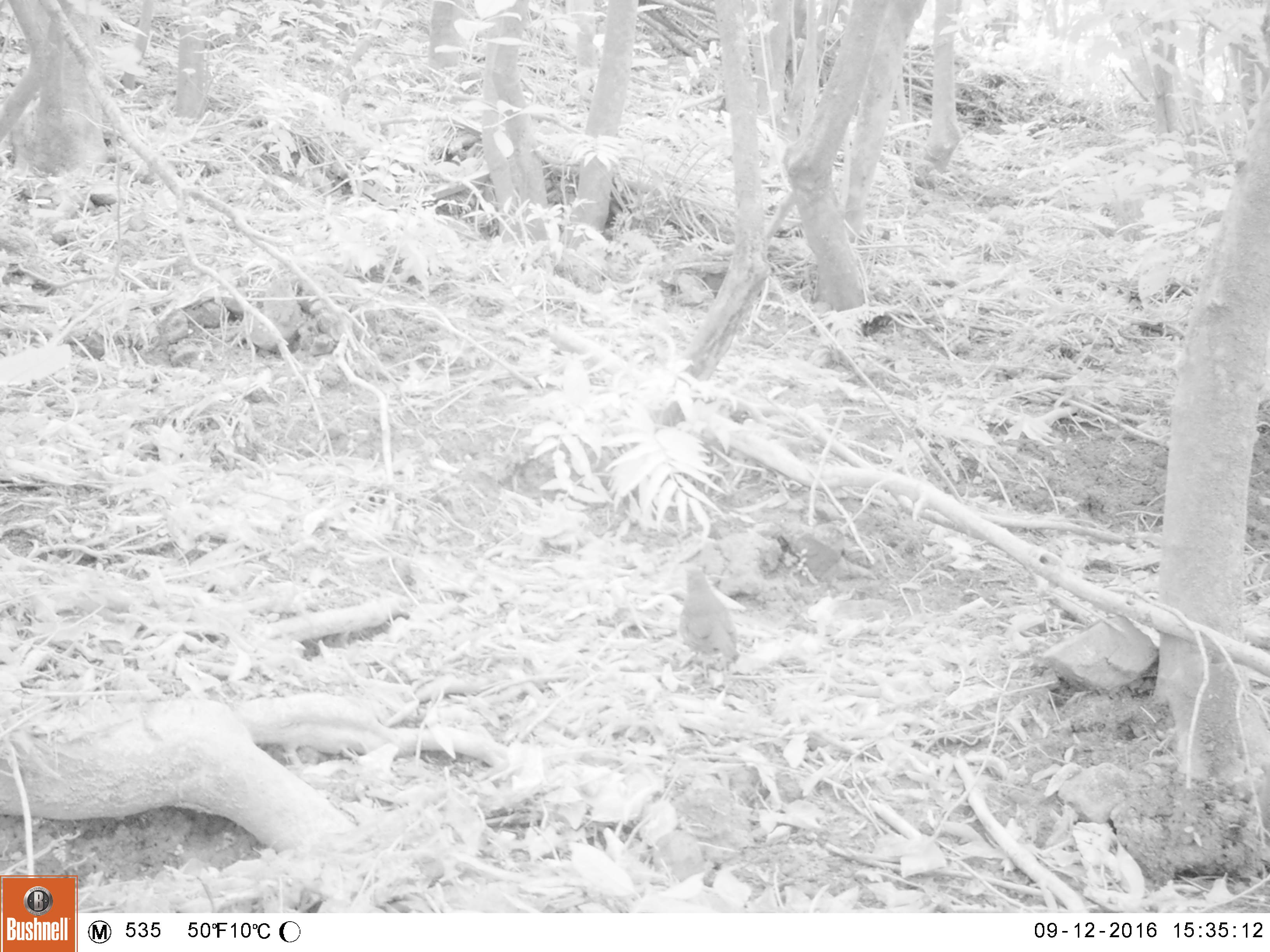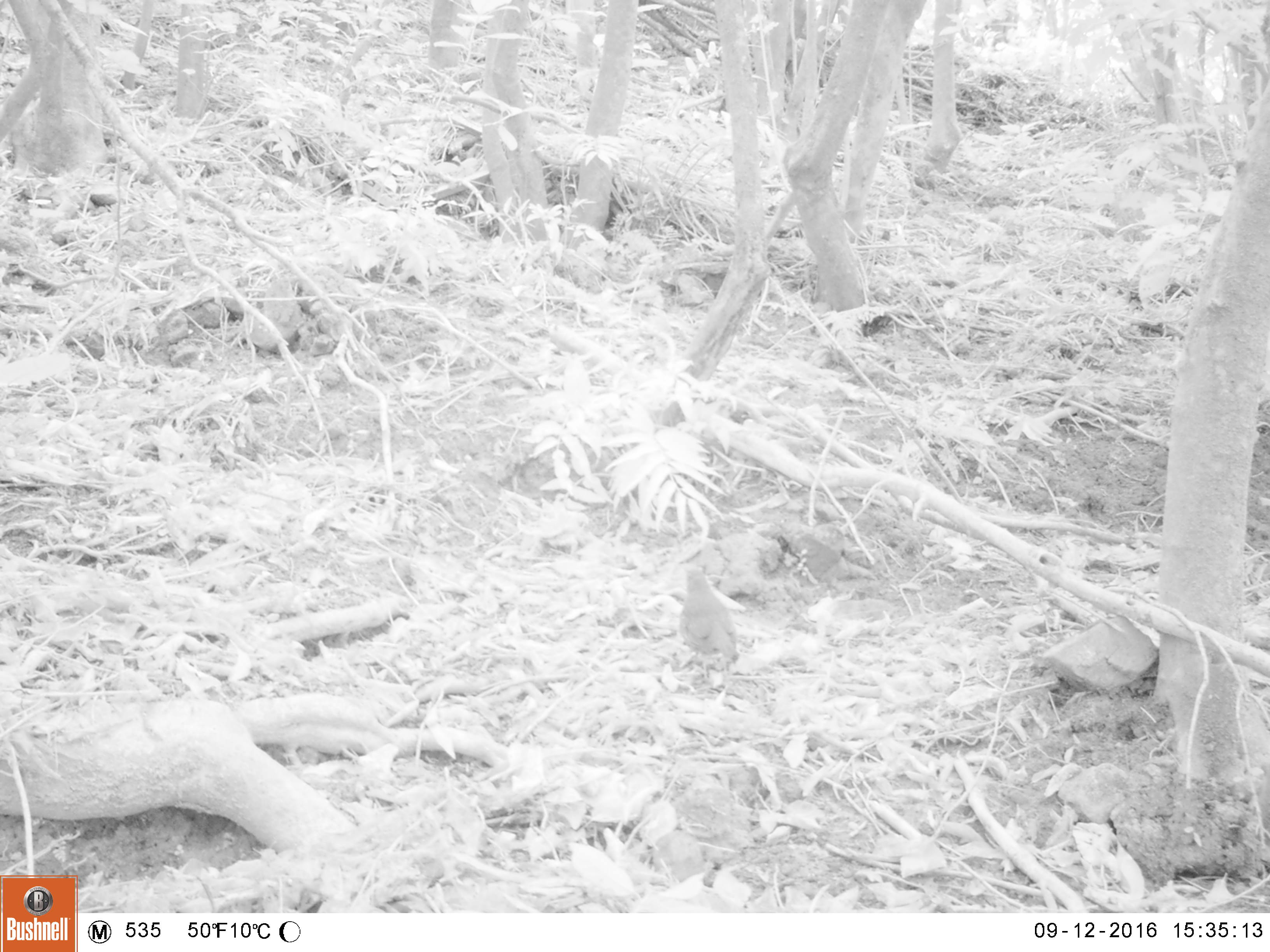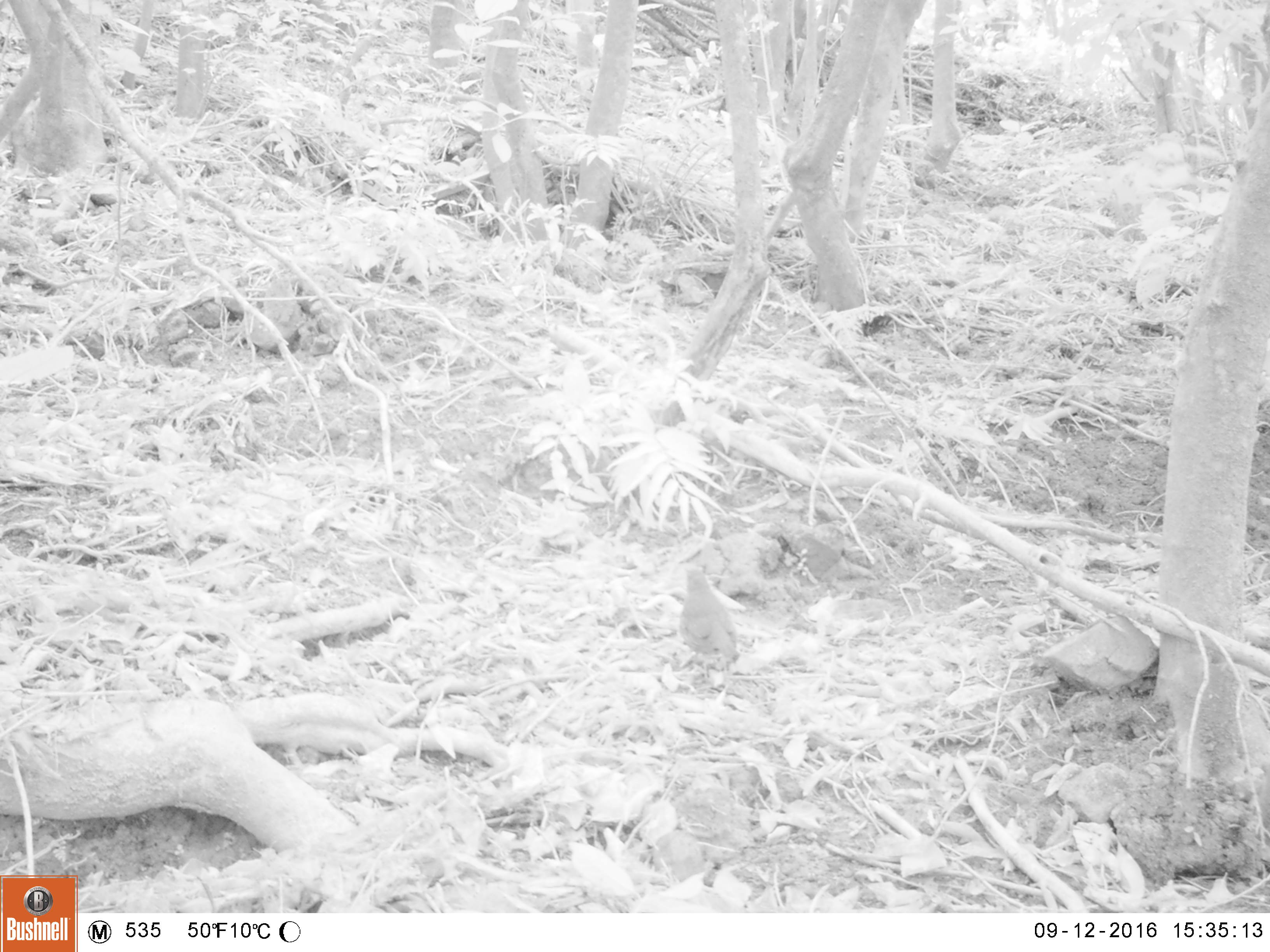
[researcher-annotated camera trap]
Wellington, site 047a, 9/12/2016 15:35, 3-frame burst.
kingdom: Animalia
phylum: Chordata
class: Aves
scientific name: Aves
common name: bird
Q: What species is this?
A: Bird (Aves).